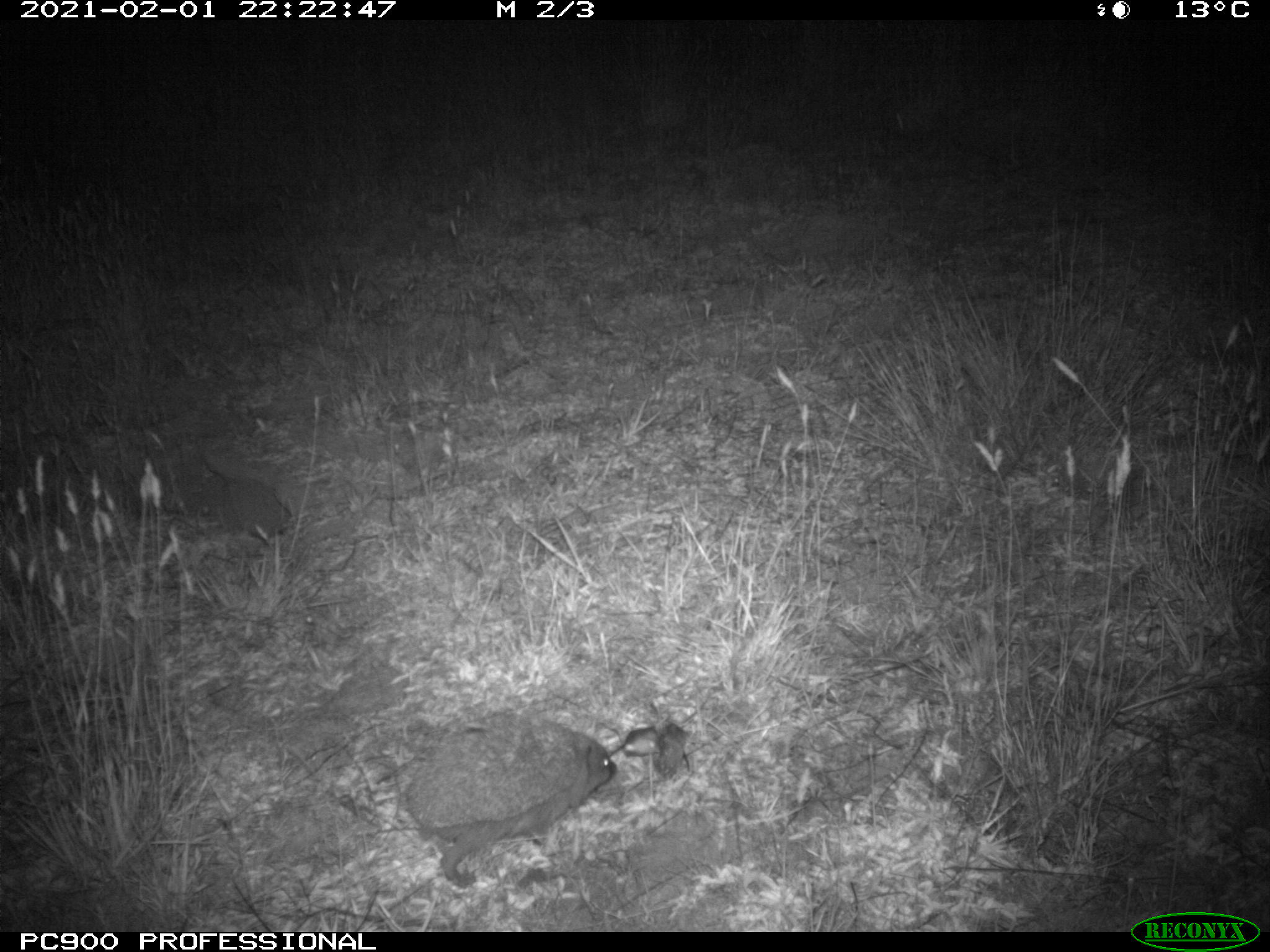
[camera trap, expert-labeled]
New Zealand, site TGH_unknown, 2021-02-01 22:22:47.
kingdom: Animalia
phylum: Chordata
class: Mammalia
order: Eulipotyphla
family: Erinaceidae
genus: Erinaceus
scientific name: Erinaceus europaeus europaeus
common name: european hedgehog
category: hedgehog